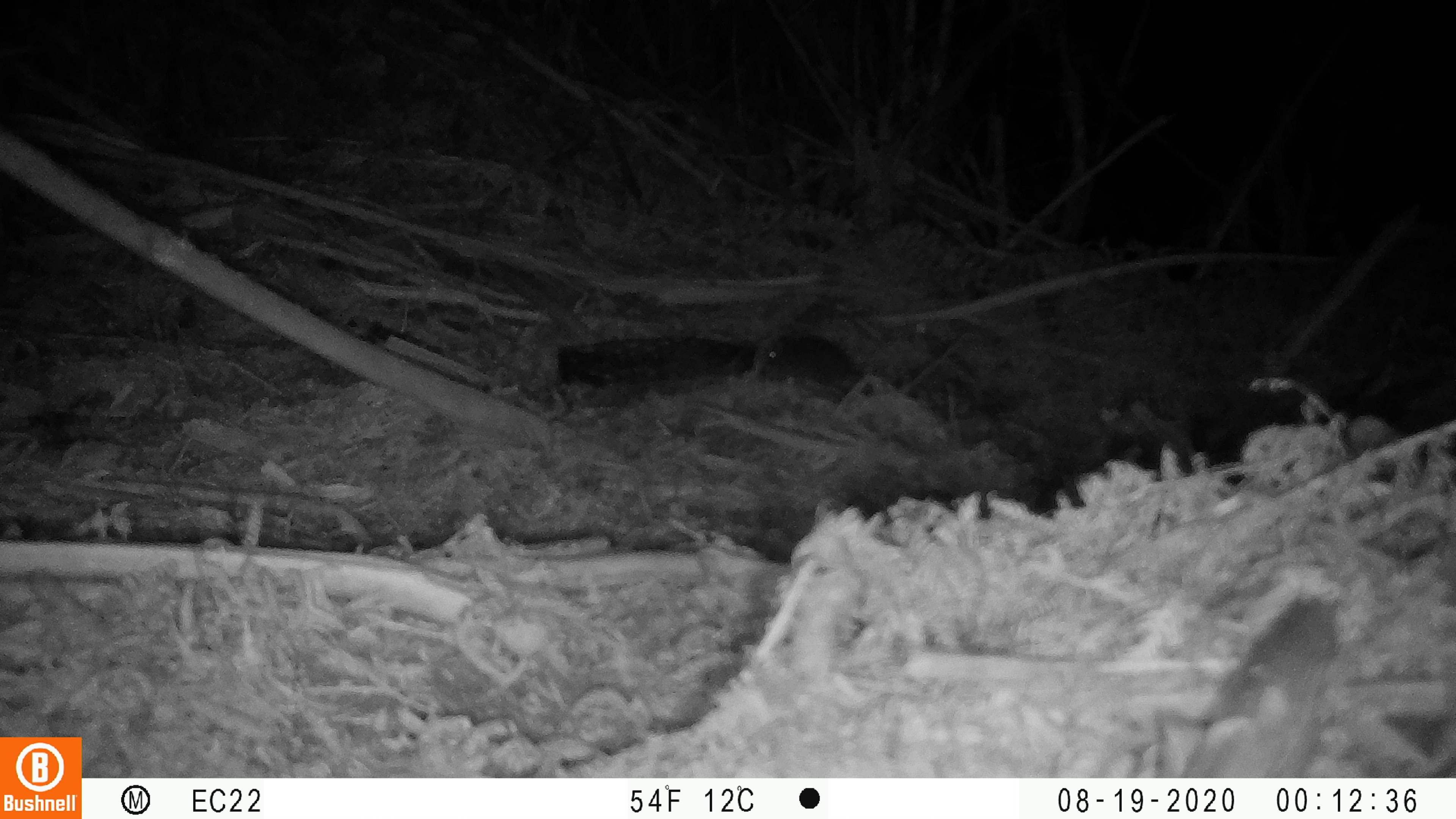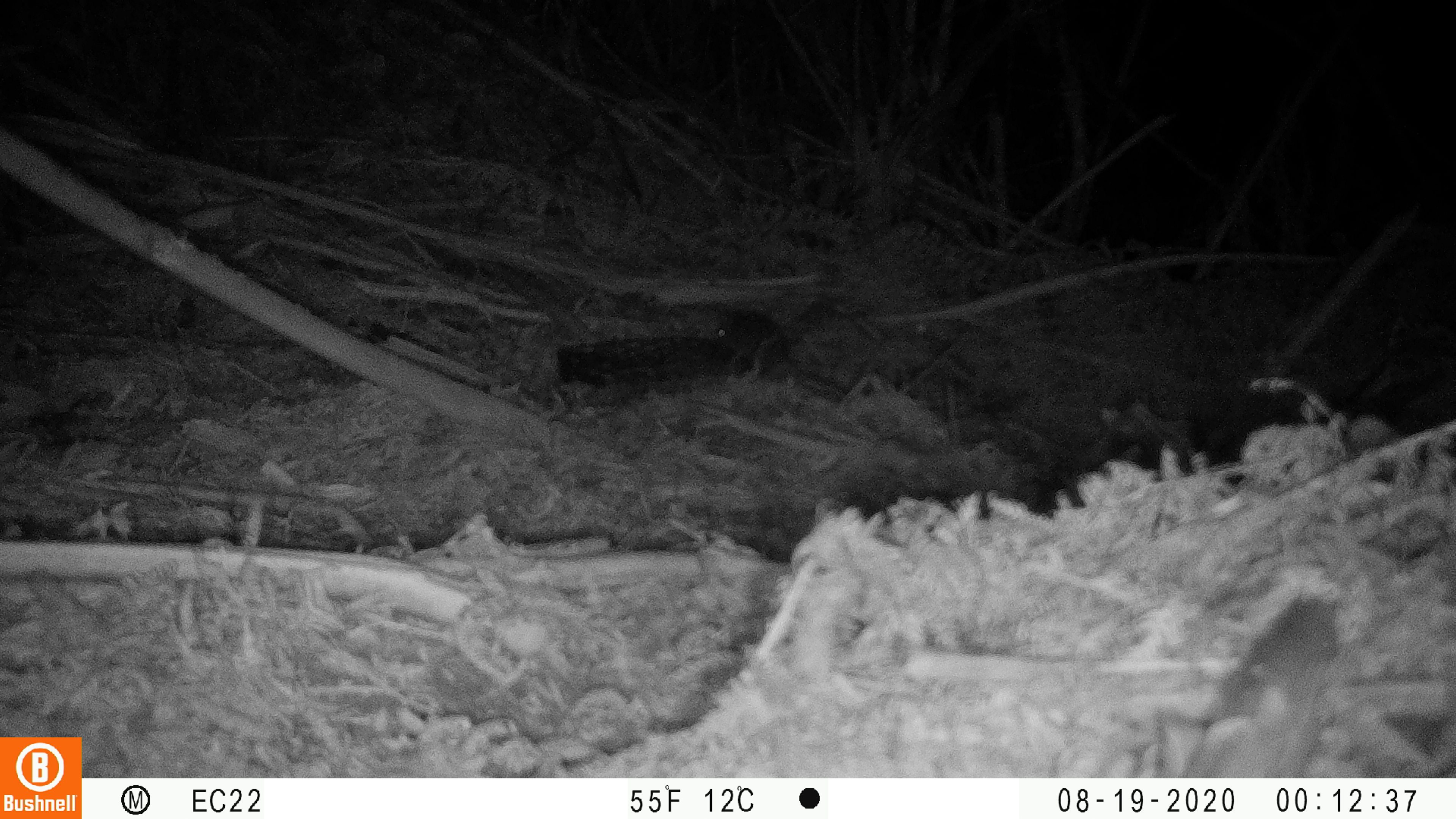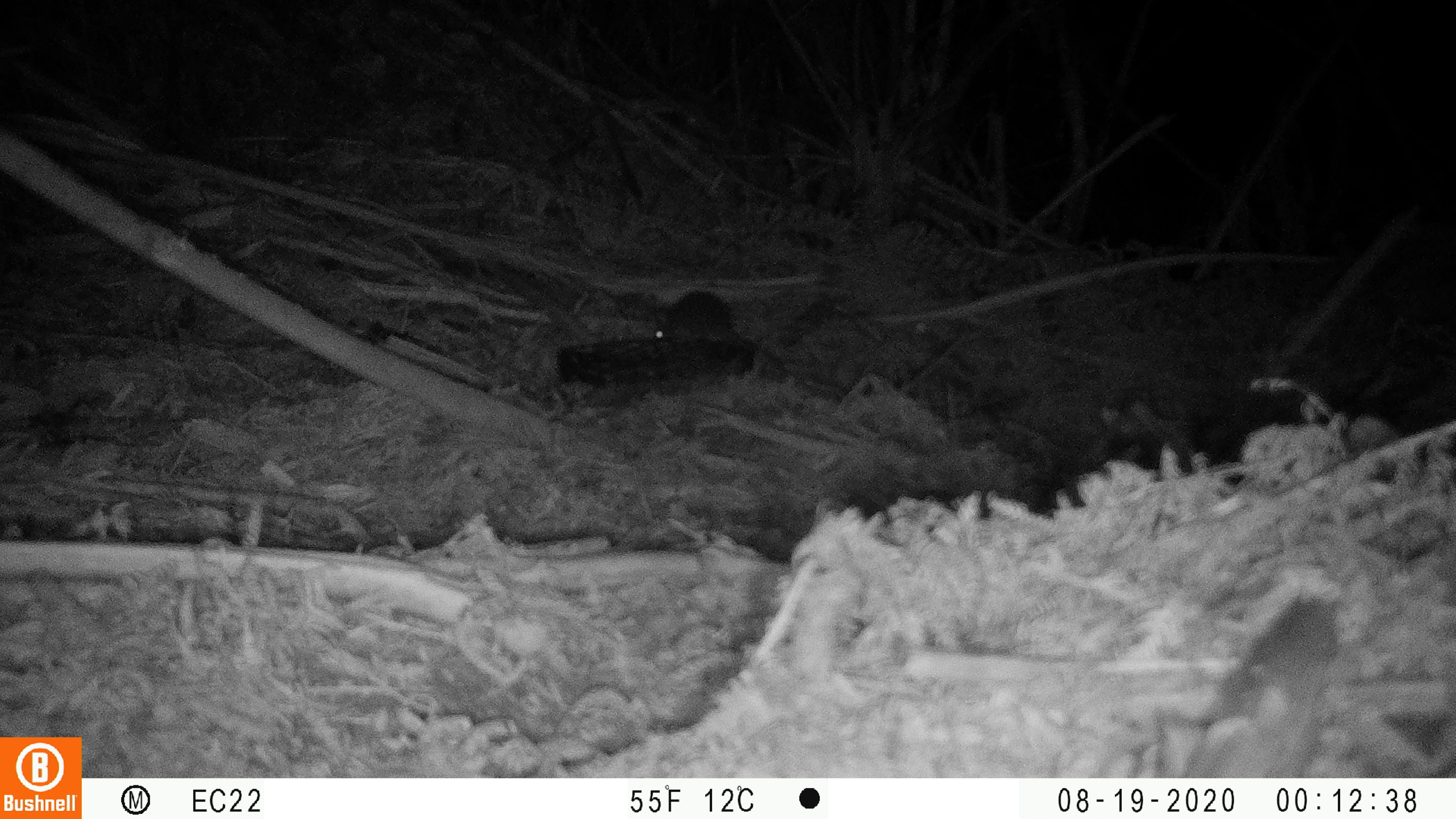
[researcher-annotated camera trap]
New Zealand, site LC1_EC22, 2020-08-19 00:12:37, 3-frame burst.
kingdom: Animalia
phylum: Chordata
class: Mammalia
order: Rodentia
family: Muridae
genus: Rattus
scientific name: Rattus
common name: rat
Rat (Rattus).